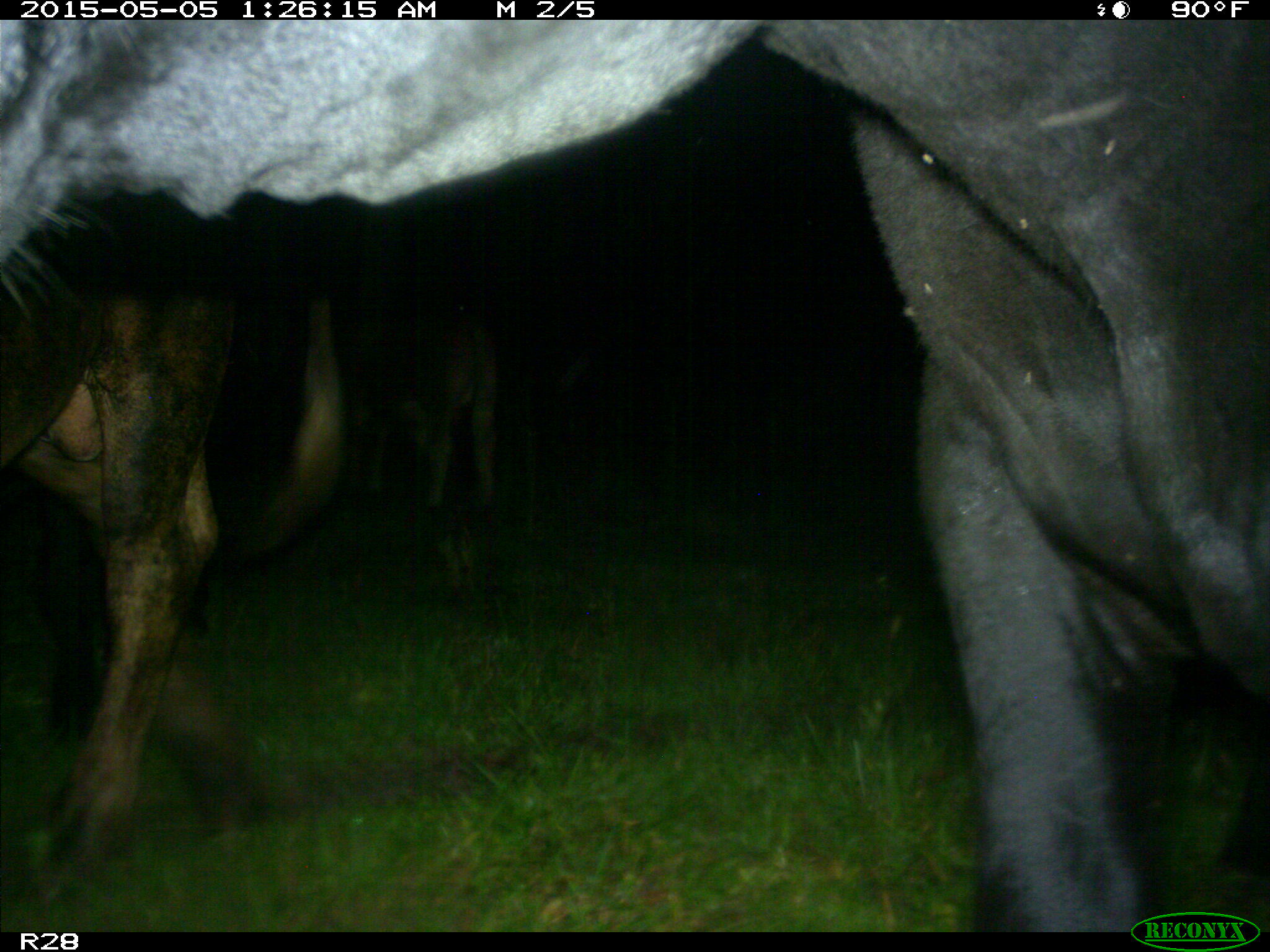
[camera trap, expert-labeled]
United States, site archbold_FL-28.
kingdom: Animalia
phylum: Chordata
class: Mammalia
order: Artiodactyla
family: Bovidae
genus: Bos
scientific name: Bos taurus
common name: domestic cow